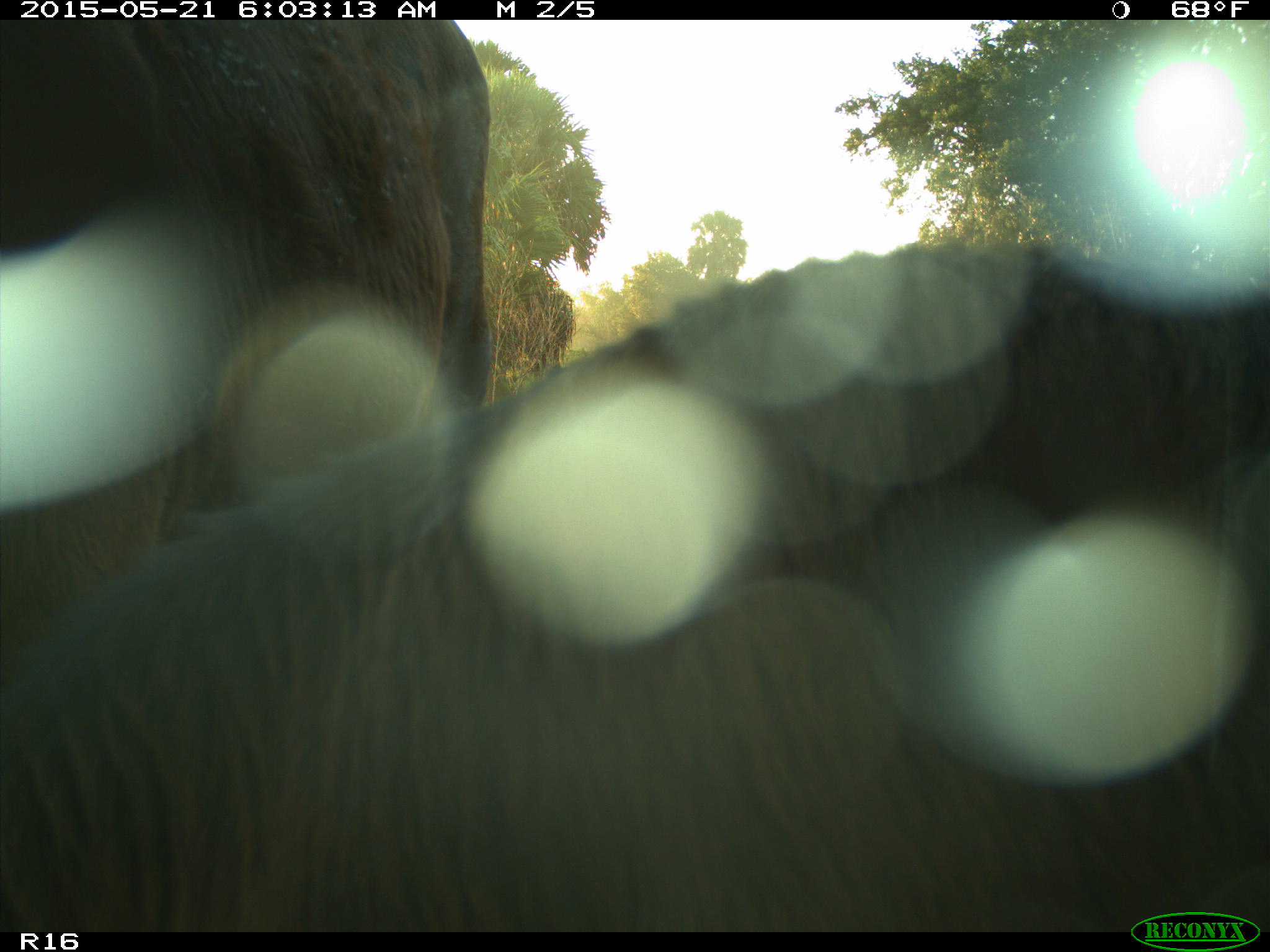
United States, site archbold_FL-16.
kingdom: Animalia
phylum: Chordata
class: Mammalia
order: Artiodactyla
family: Bovidae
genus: Bos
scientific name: Bos taurus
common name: domestic cow